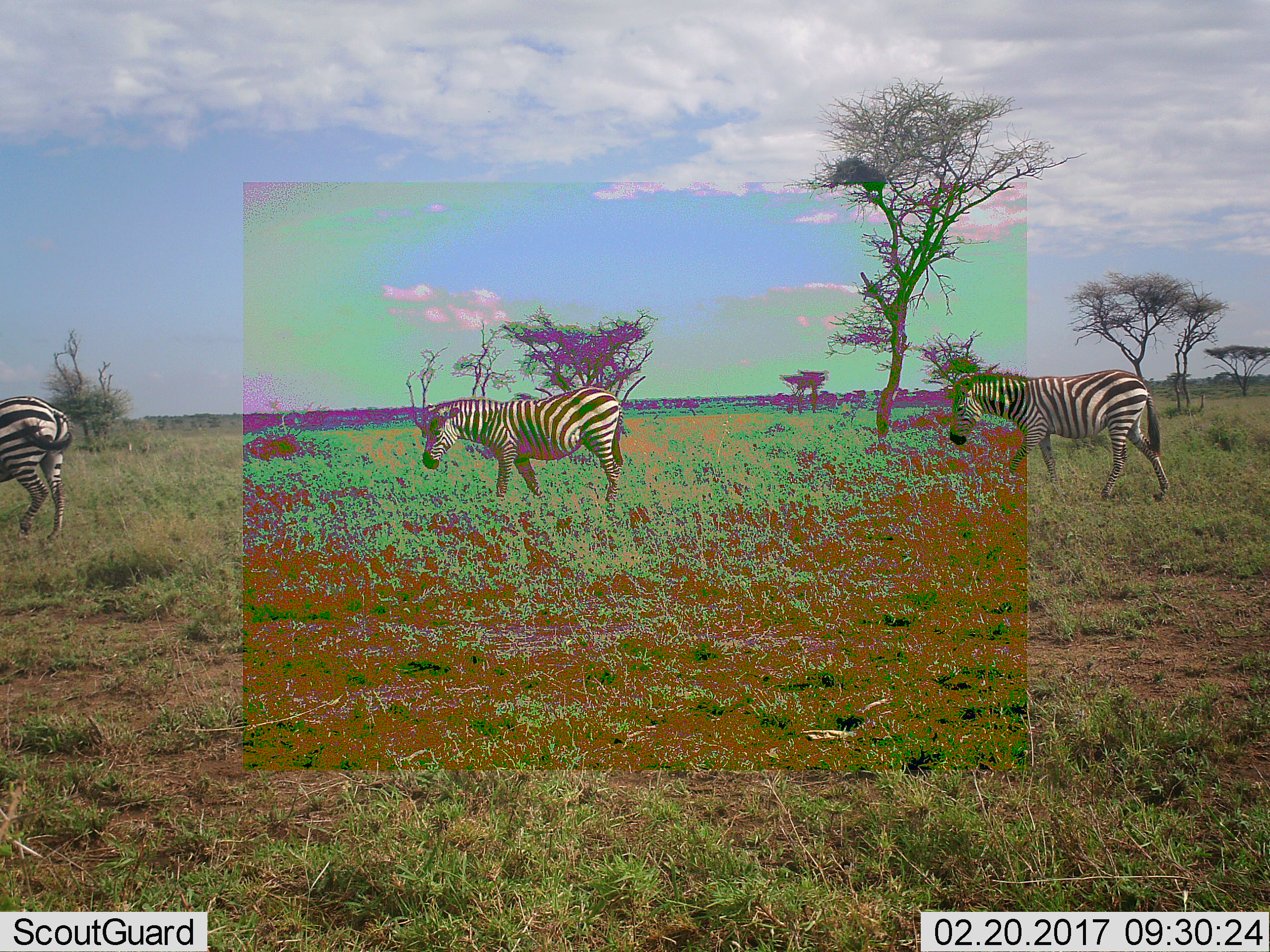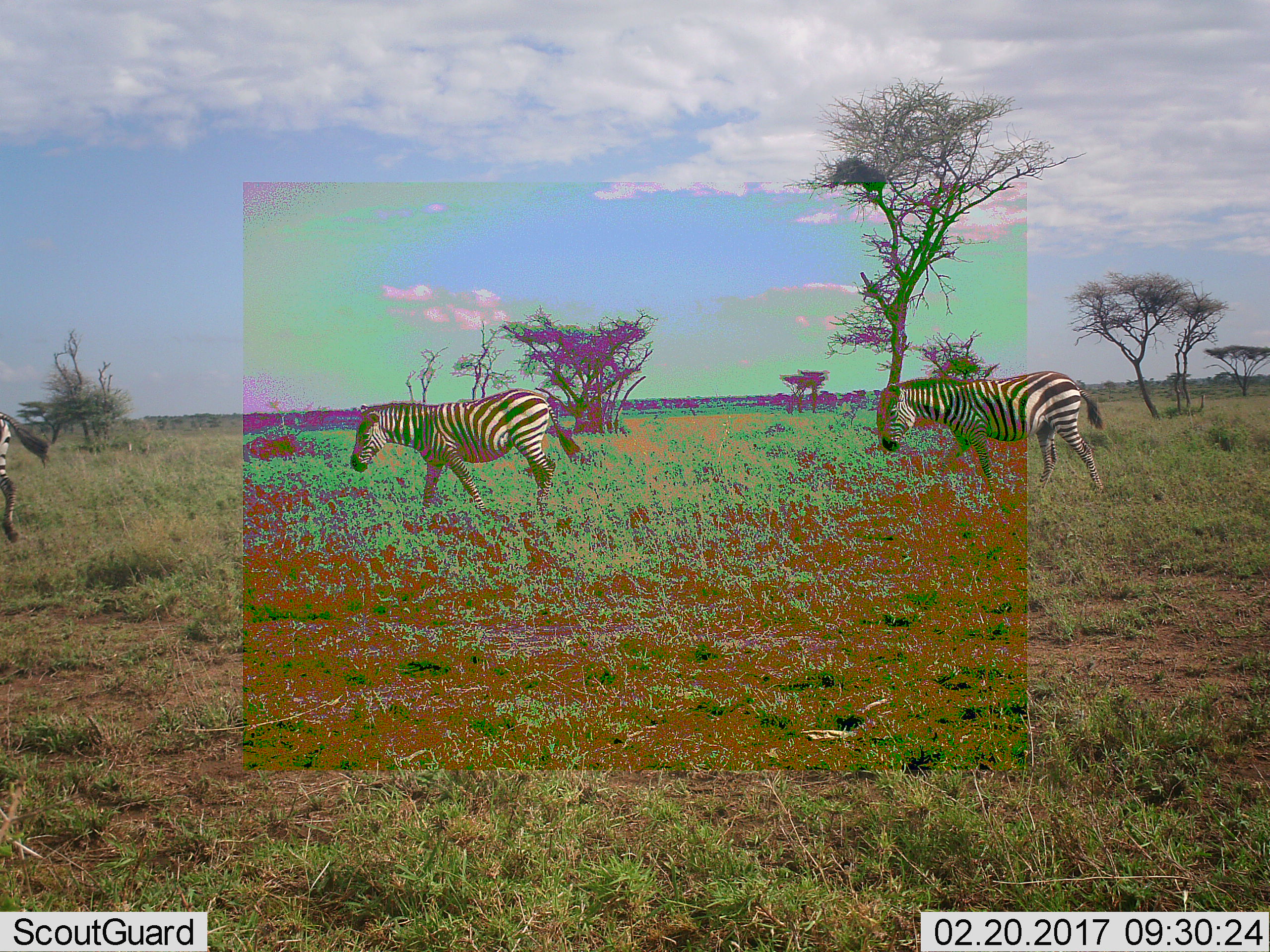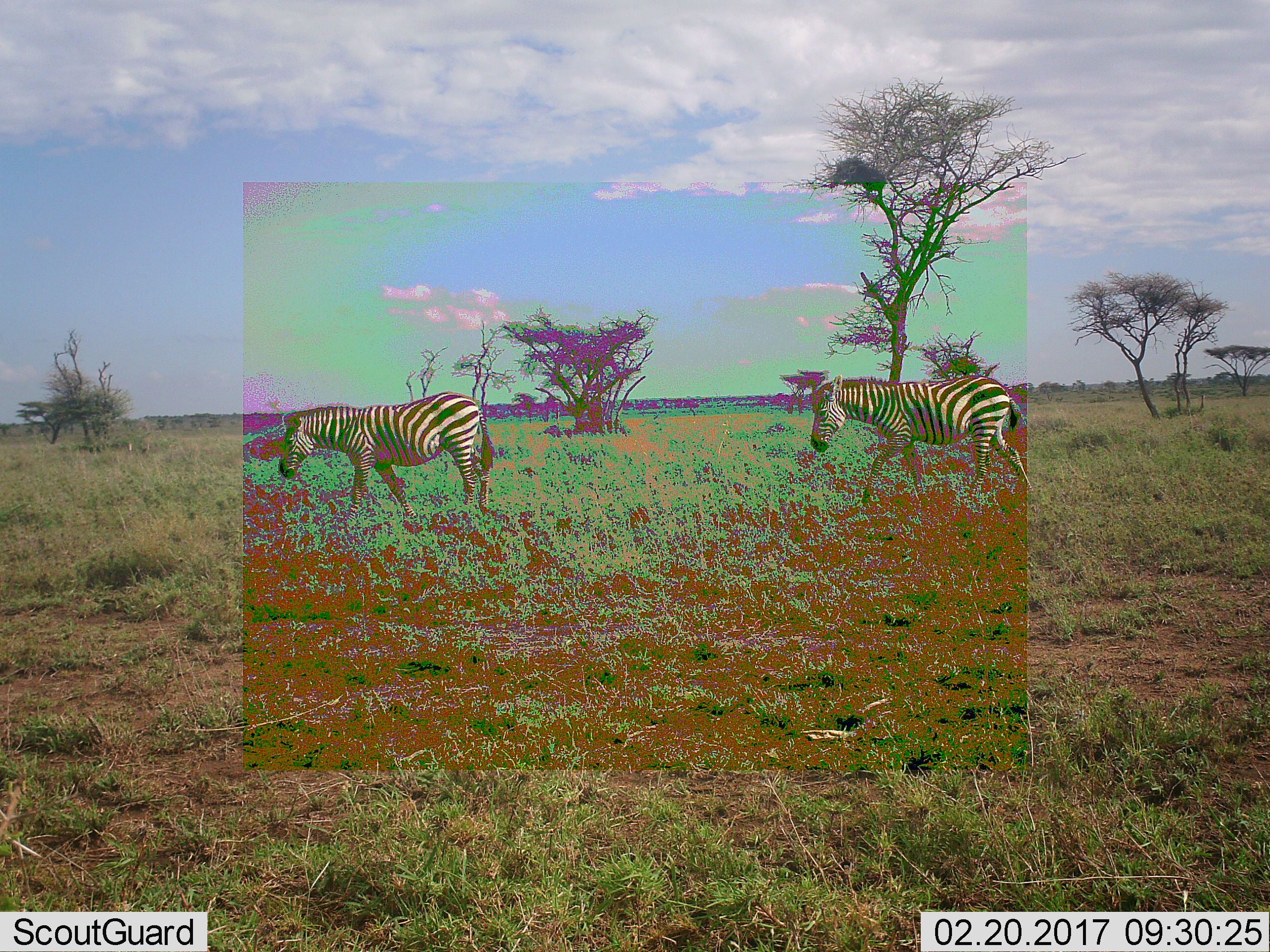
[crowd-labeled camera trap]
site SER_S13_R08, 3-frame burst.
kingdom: Animalia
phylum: Chordata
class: Mammalia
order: Perissodactyla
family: Equidae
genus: Equus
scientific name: Equus quagga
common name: plains zebra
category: zebraplains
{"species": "zebraplains (plains zebra) (Equus quagga)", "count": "3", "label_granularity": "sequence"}